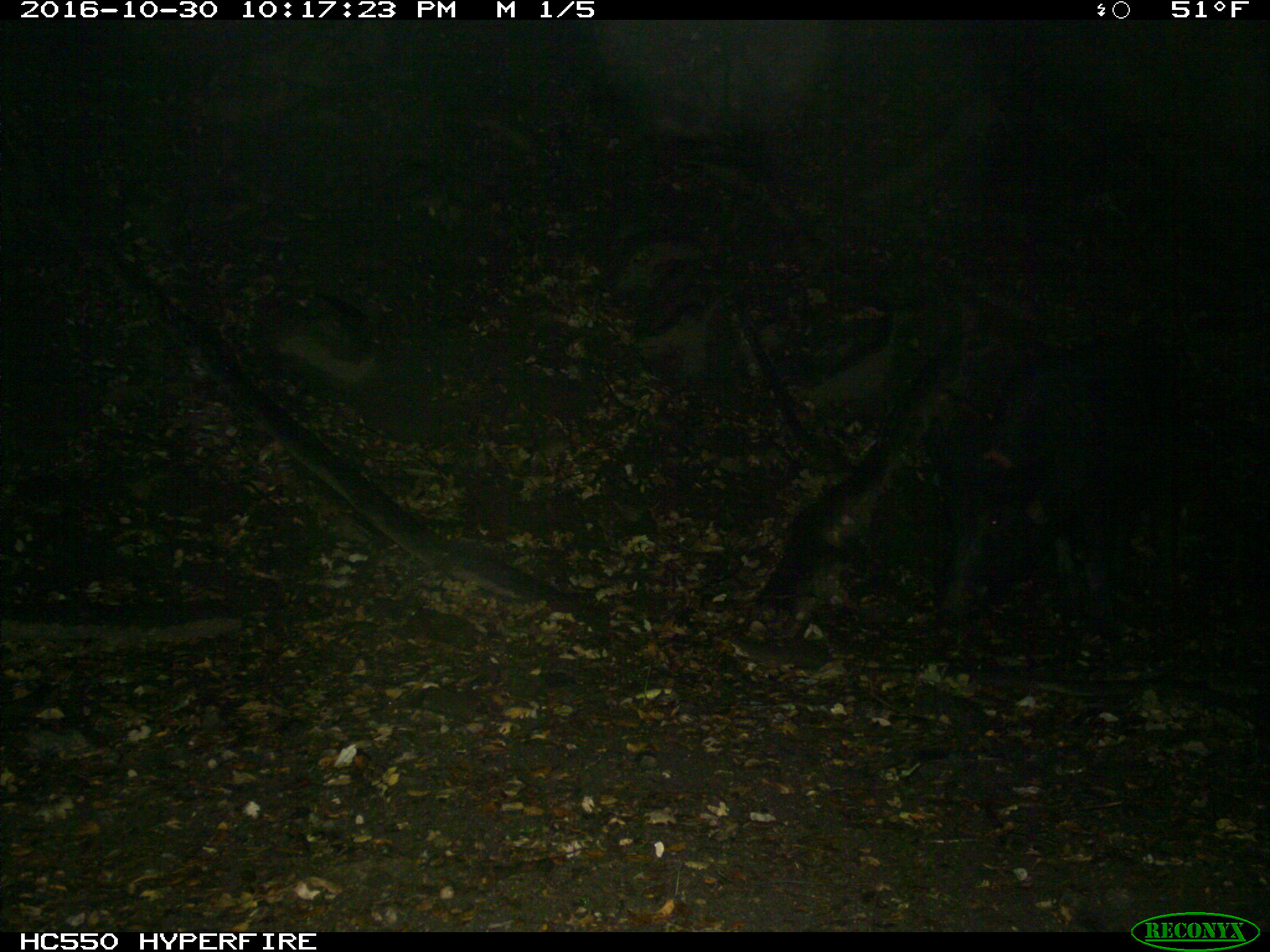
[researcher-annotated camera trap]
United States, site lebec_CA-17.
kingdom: Animalia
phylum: Chordata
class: Mammalia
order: Artiodactyla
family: Suidae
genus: Sus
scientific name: Sus scrofa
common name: wild boar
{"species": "Sus scrofa (wild boar)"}